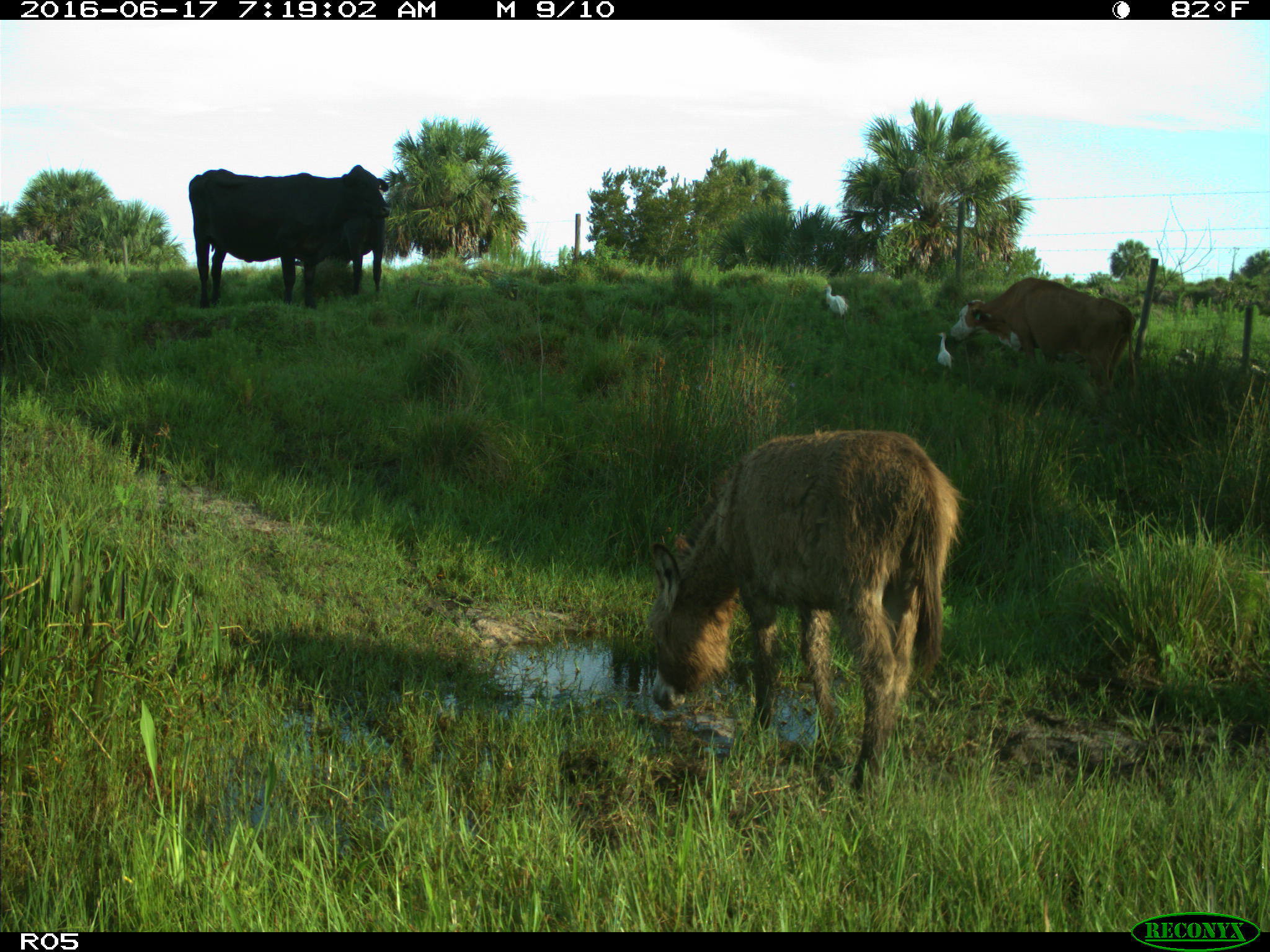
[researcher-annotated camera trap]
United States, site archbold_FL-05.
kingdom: Animalia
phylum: Chordata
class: Mammalia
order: Artiodactyla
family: Bovidae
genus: Bos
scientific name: Bos taurus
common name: domestic cow